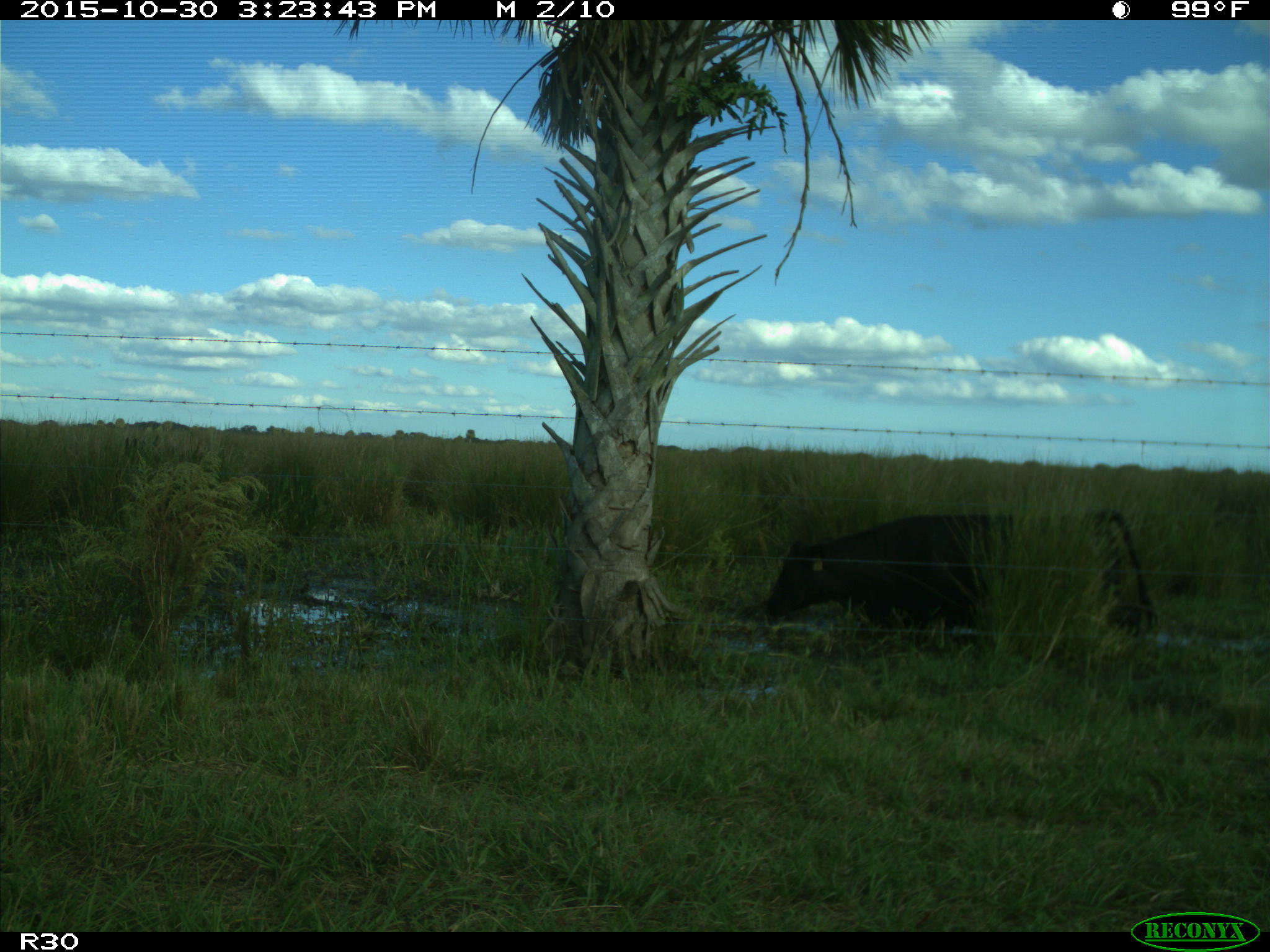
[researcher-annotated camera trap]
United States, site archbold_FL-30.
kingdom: Animalia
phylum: Chordata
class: Mammalia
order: Artiodactyla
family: Bovidae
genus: Bos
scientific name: Bos taurus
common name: domestic cow